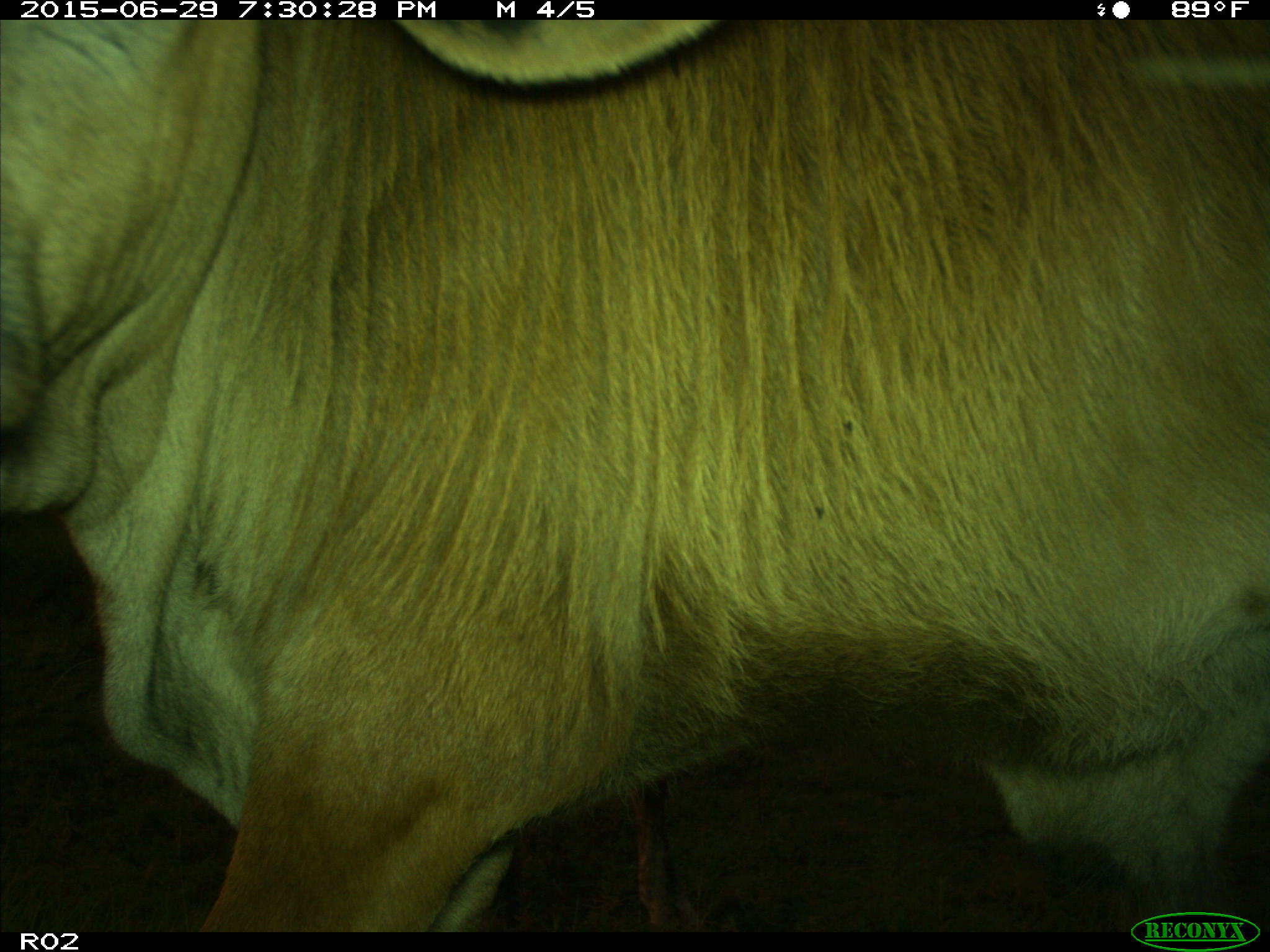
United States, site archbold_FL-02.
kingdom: Animalia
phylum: Chordata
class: Mammalia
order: Artiodactyla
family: Bovidae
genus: Bos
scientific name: Bos taurus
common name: domestic cow